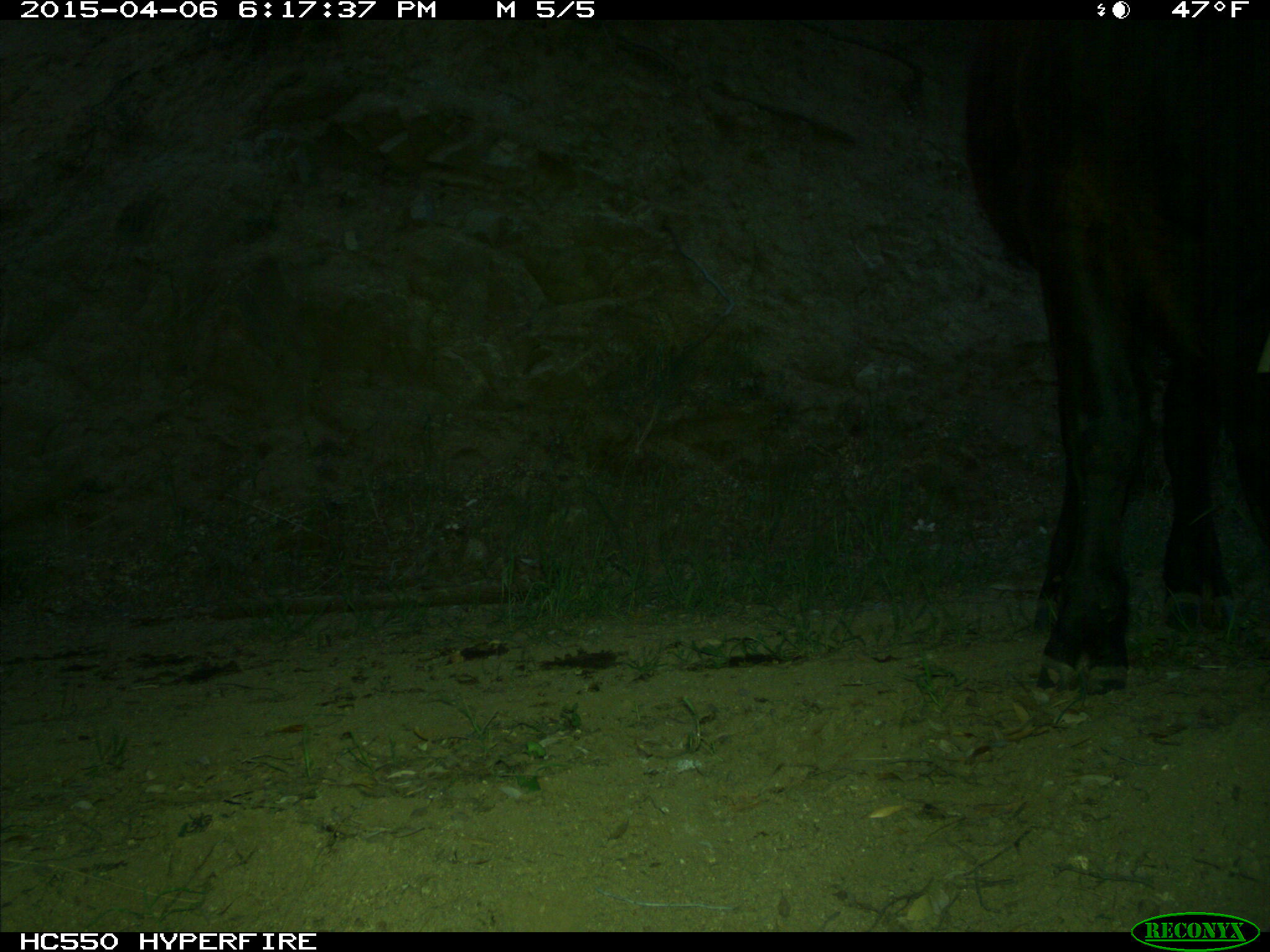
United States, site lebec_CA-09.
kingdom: Animalia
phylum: Chordata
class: Mammalia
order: Artiodactyla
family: Bovidae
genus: Bos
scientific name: Bos taurus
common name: domestic cow